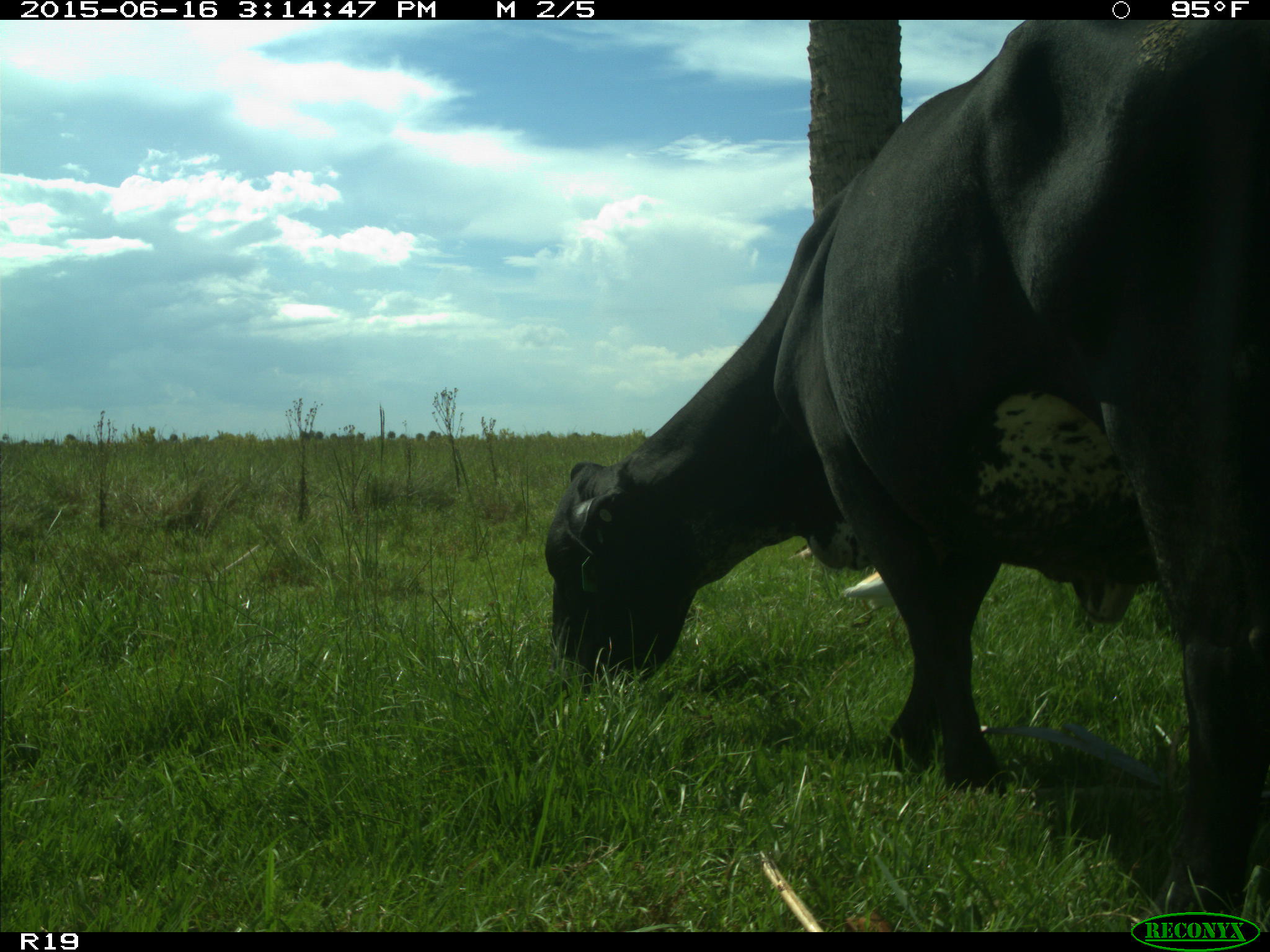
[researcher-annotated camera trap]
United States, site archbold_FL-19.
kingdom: Animalia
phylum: Chordata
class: Mammalia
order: Artiodactyla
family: Bovidae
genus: Bos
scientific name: Bos taurus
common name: domestic cow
Bos taurus (domestic cow).